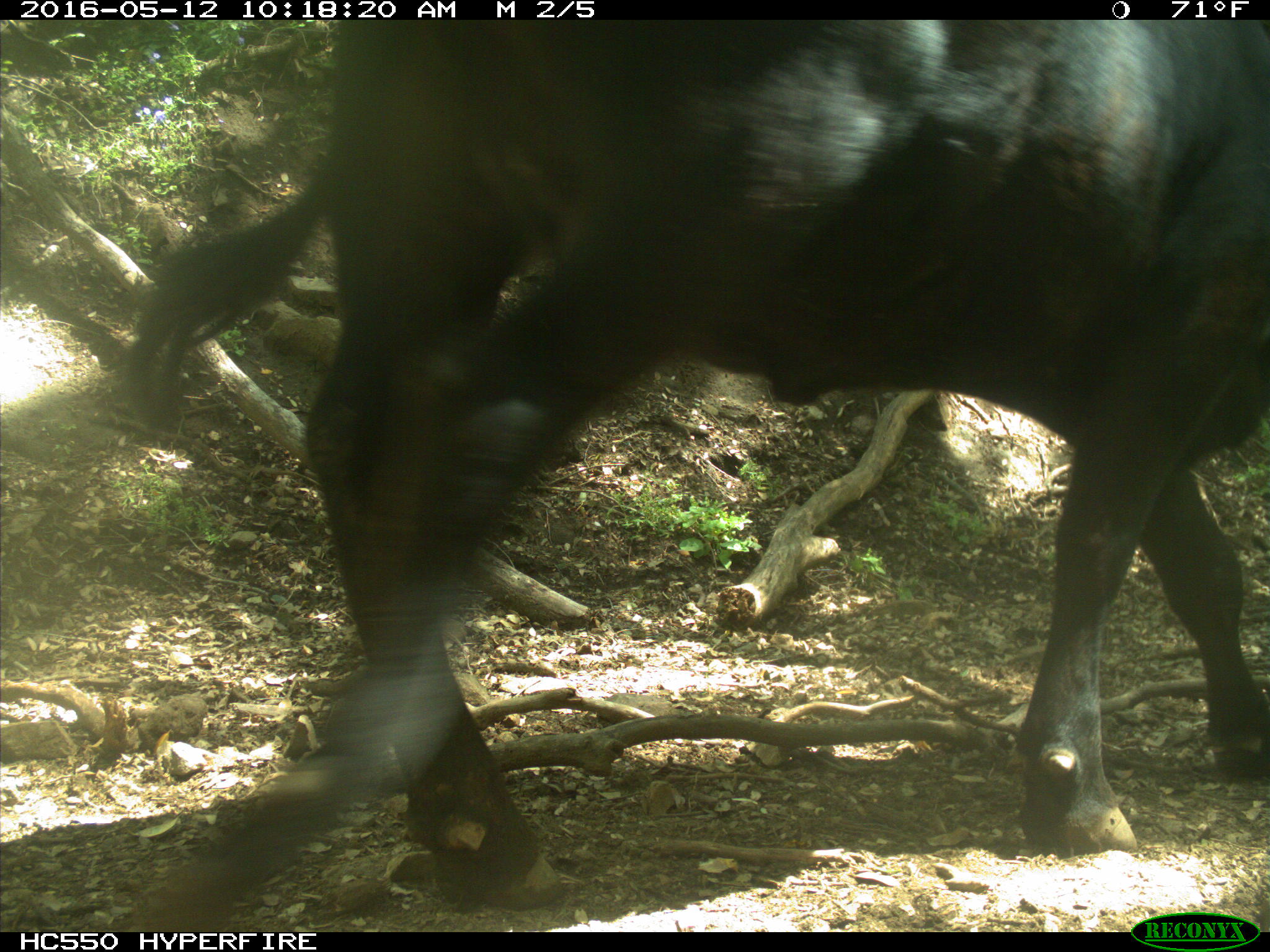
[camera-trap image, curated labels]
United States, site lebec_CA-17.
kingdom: Animalia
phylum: Chordata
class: Mammalia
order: Artiodactyla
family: Bovidae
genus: Bos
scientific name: Bos taurus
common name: domestic cow